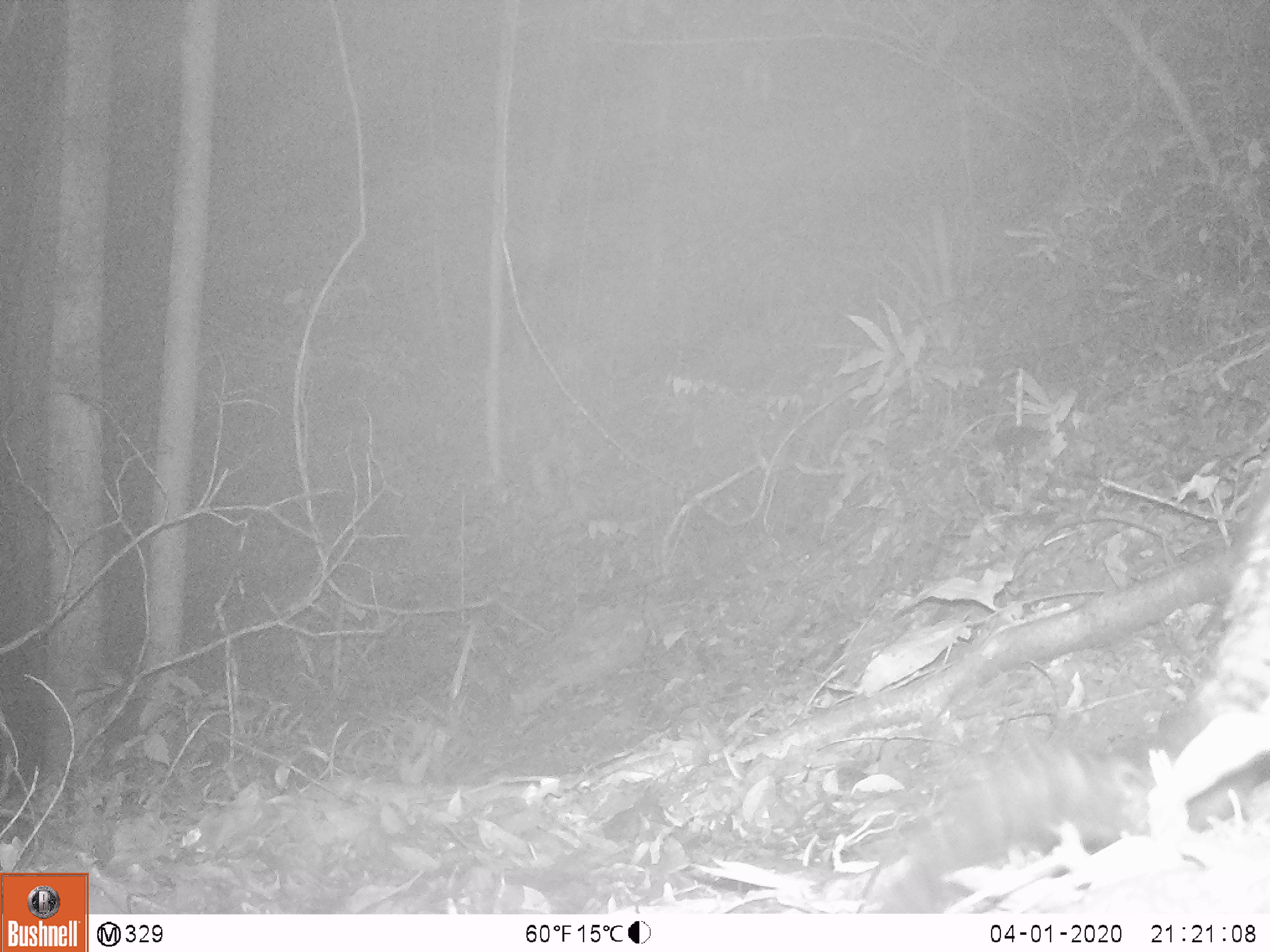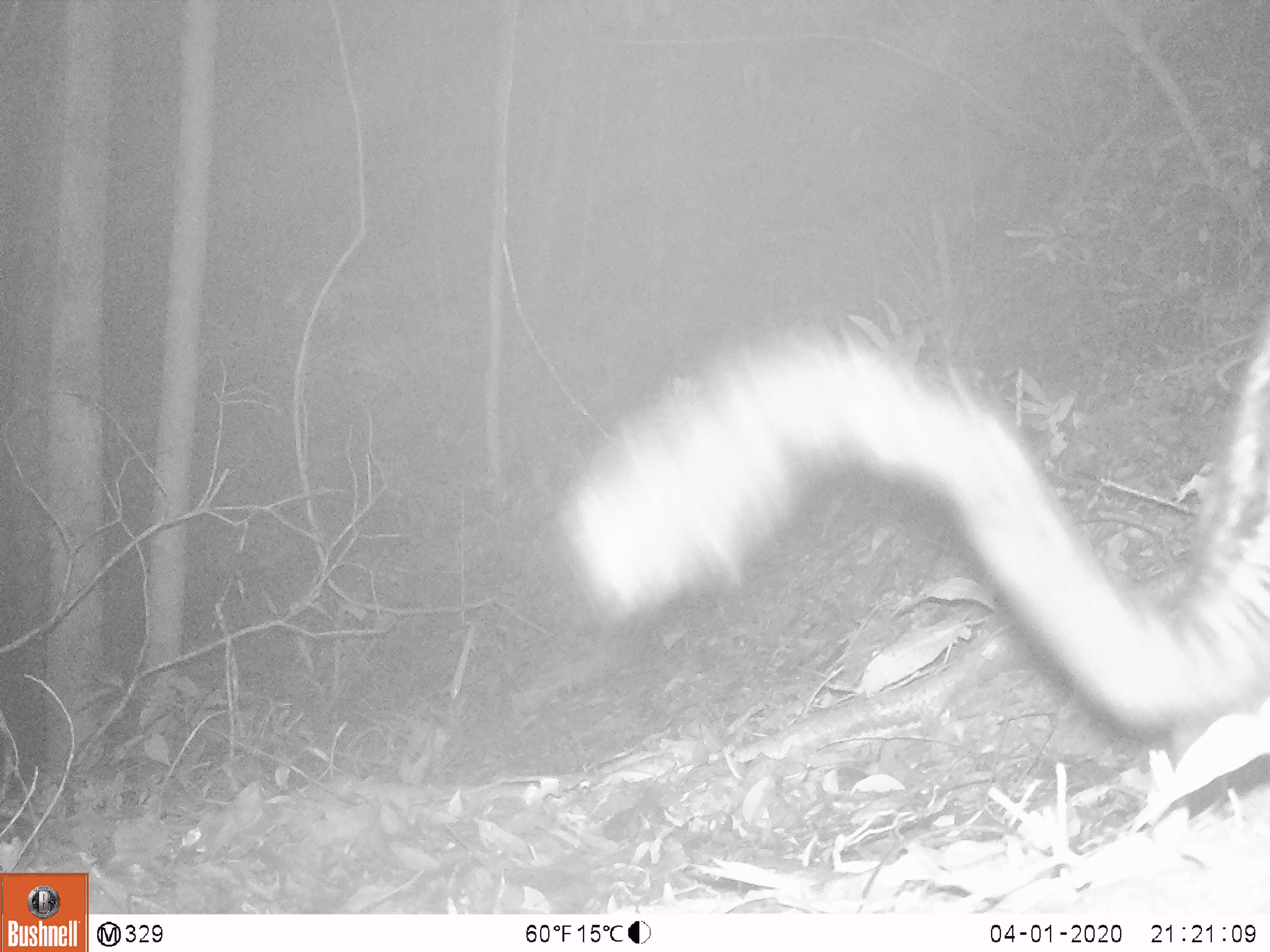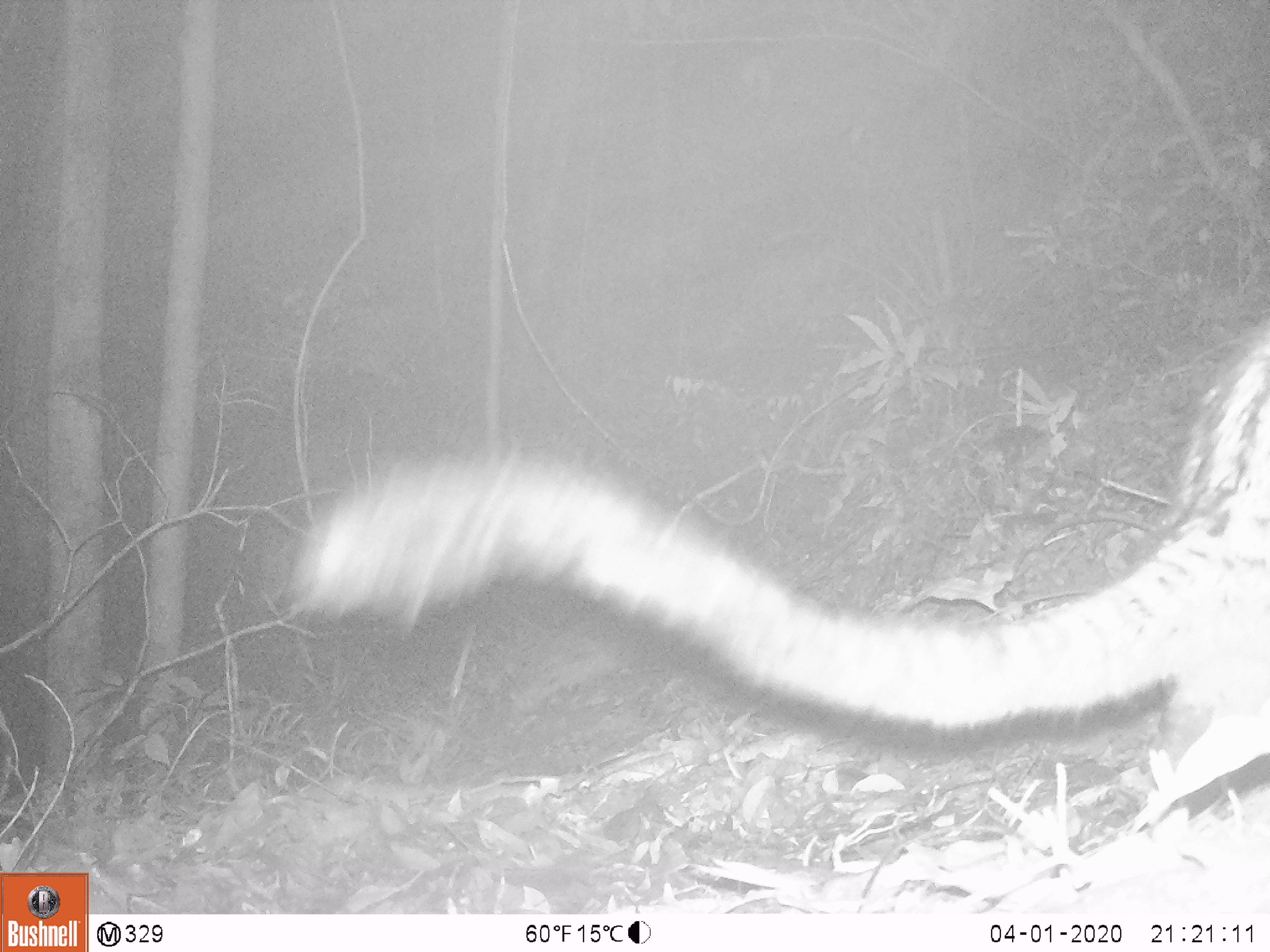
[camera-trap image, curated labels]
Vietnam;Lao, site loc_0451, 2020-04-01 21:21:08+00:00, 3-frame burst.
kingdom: Animalia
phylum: Chordata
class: Mammalia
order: Carnivora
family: Viverridae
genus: Paradoxurus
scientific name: Paradoxurus hermaphroditus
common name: common palm civet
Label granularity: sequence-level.